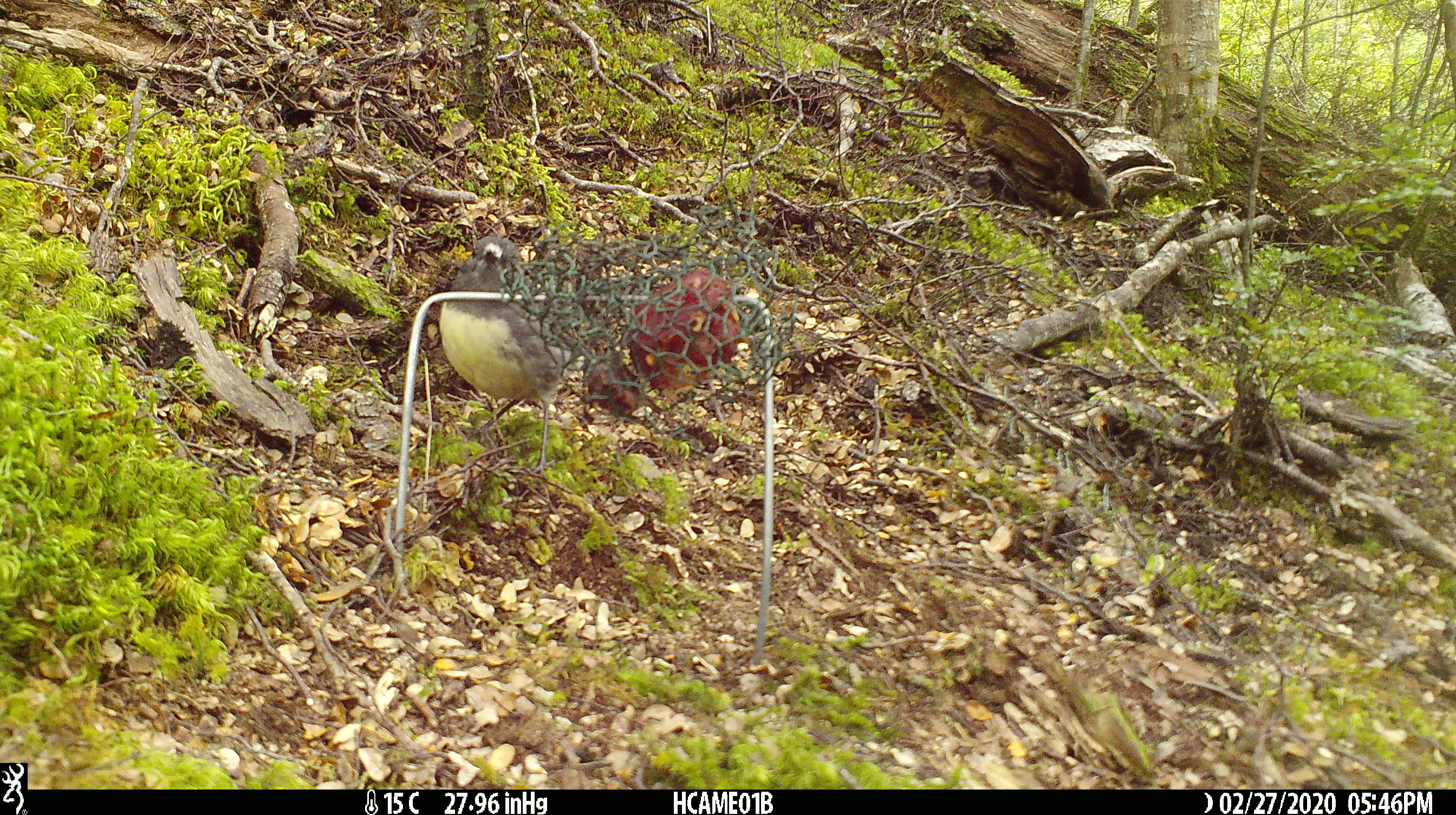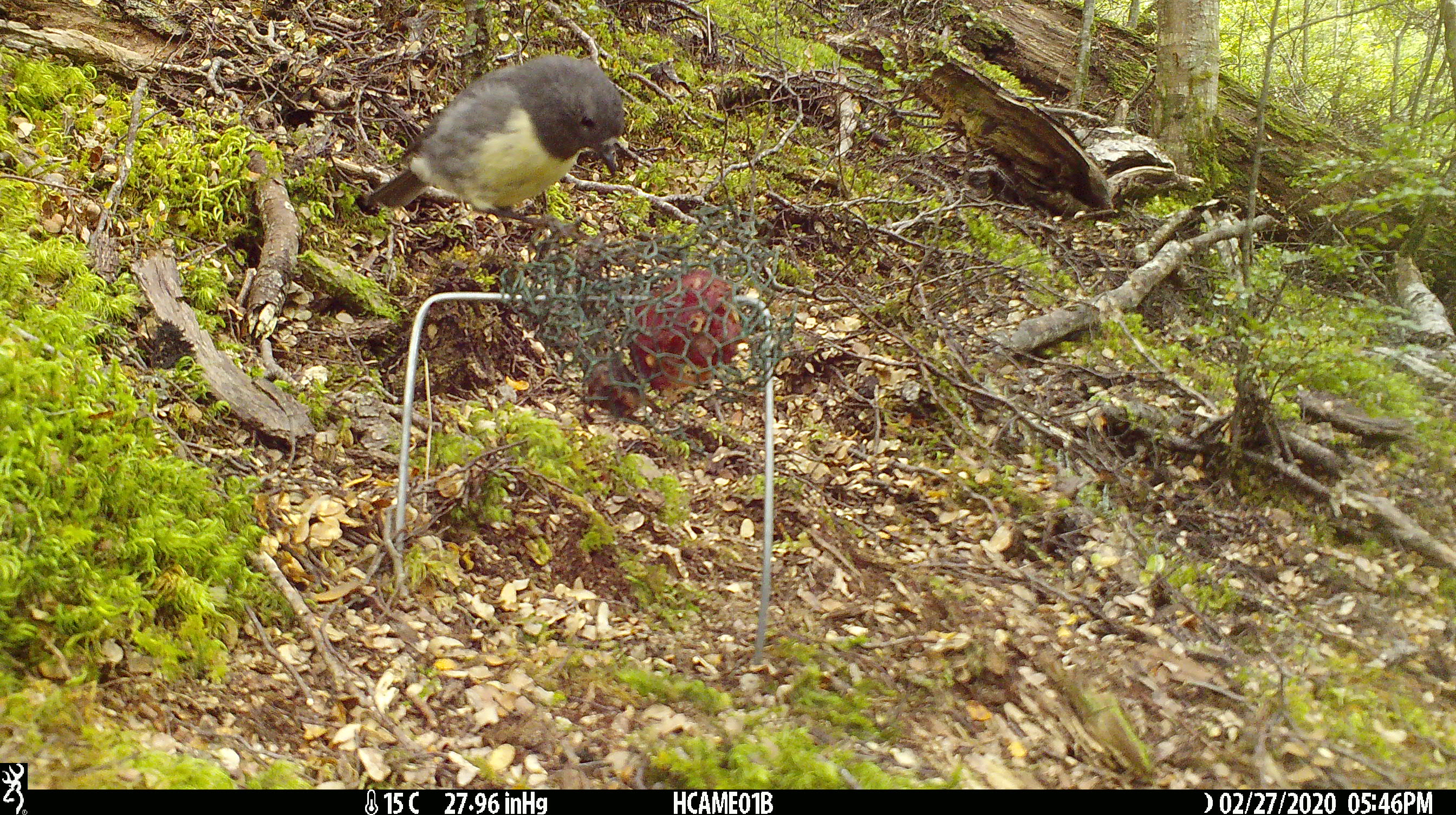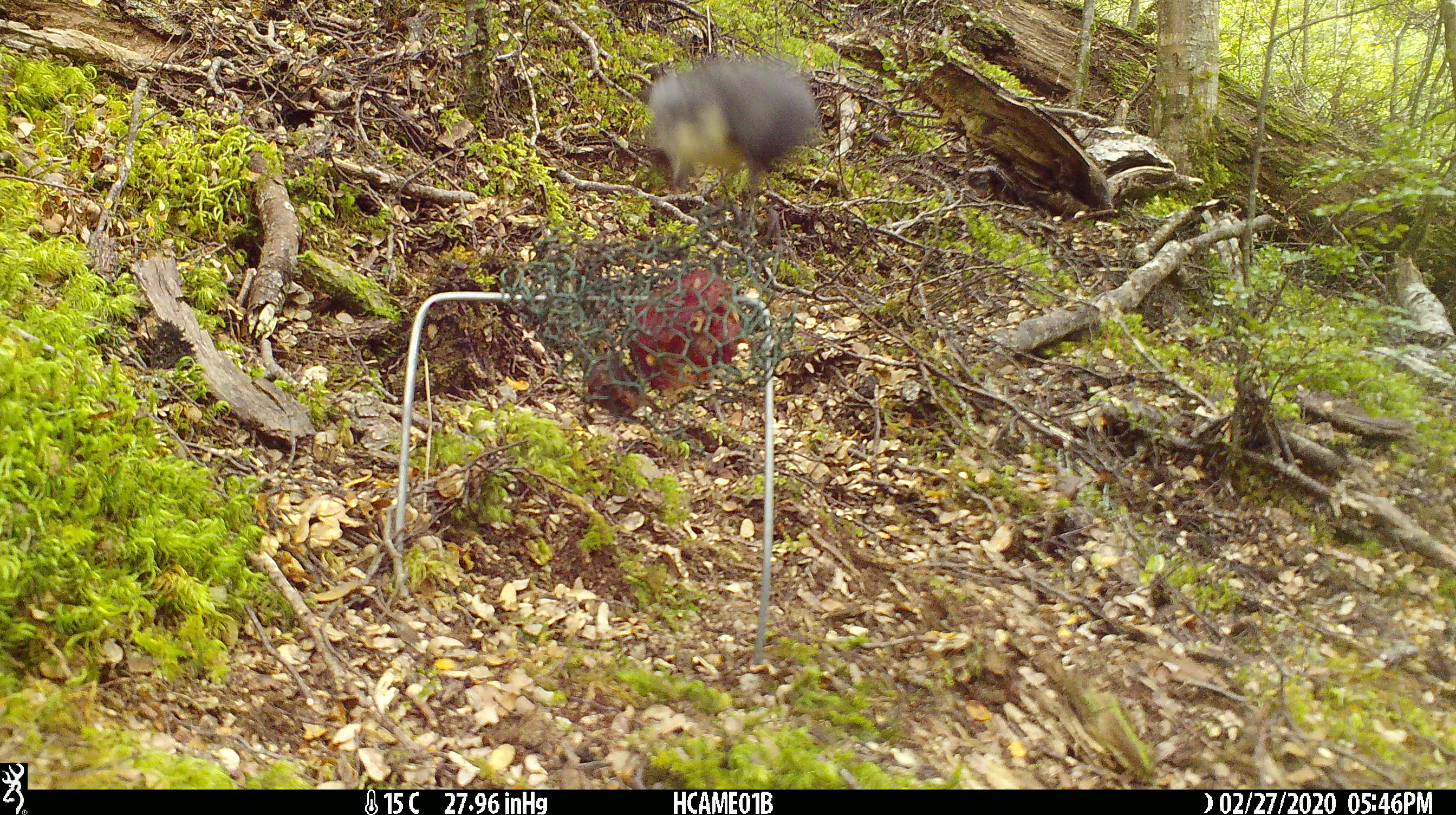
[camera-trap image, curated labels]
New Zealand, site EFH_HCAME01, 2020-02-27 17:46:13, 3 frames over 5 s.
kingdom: Animalia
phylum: Chordata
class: Aves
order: Passeriformes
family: Petroicidae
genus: Petroica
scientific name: Petroica australis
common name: new zealand robin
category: robin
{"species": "robin (new zealand robin) (Petroica australis)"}